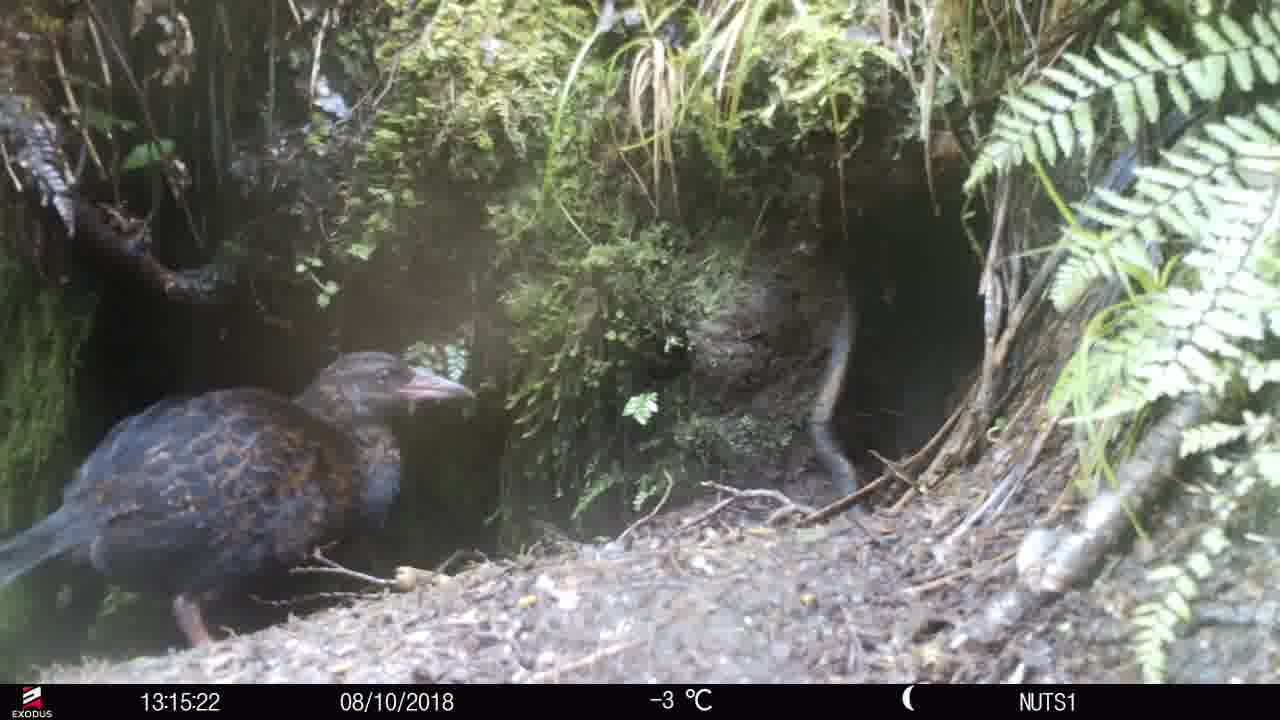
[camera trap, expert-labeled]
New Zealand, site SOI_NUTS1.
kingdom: Animalia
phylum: Chordata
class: Aves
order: Gruiformes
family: Rallidae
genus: Gallirallus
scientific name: Gallirallus australis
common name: weka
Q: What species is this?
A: Weka (Gallirallus australis).